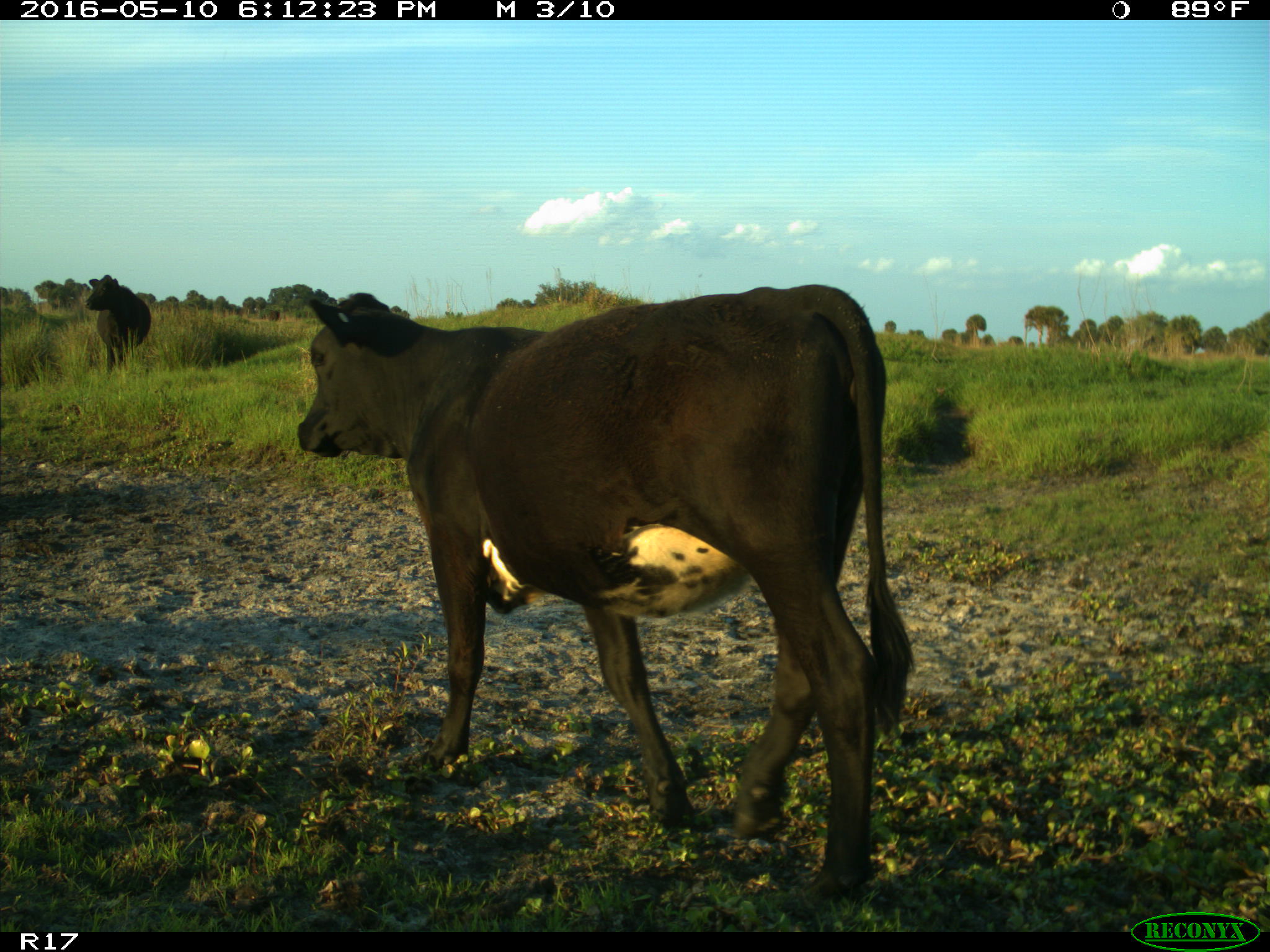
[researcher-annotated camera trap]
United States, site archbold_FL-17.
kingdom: Animalia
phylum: Chordata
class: Mammalia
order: Artiodactyla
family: Bovidae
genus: Bos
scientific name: Bos taurus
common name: domestic cow